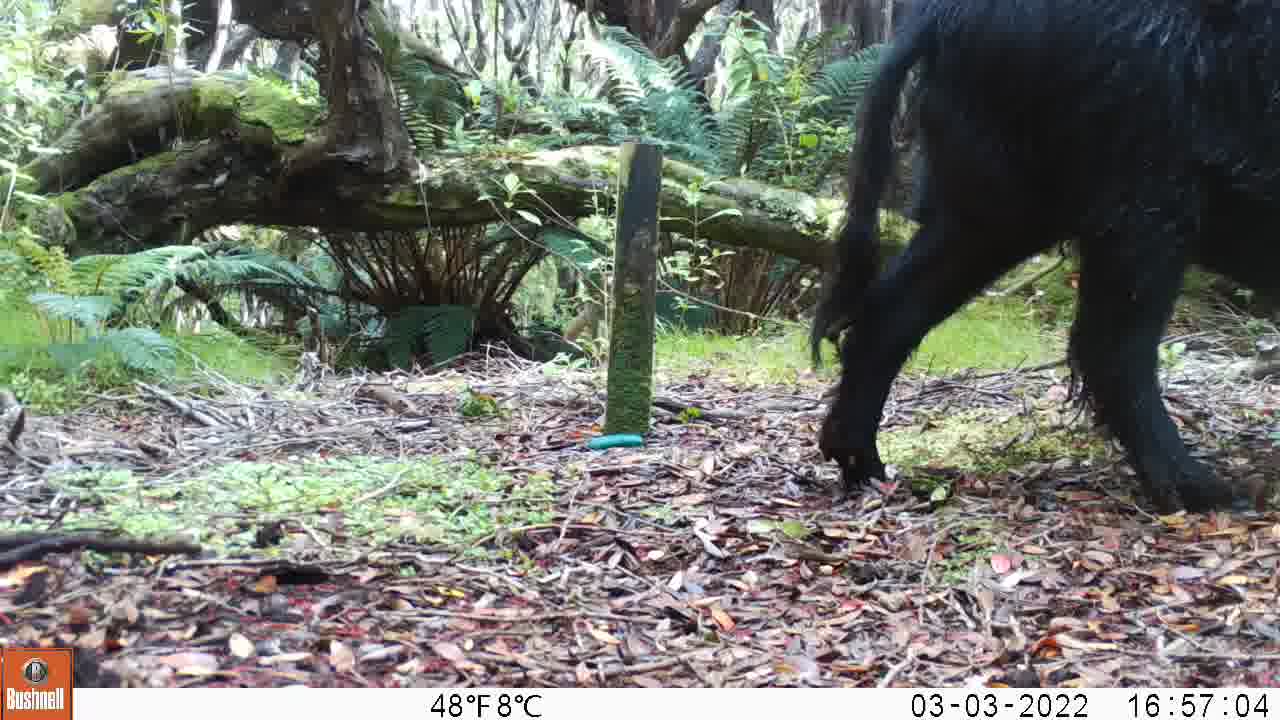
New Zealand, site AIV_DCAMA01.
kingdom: Animalia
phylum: Chordata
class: Mammalia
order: Artiodactyla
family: Suidae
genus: Sus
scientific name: Sus scrofa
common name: pig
Pig (Sus scrofa).